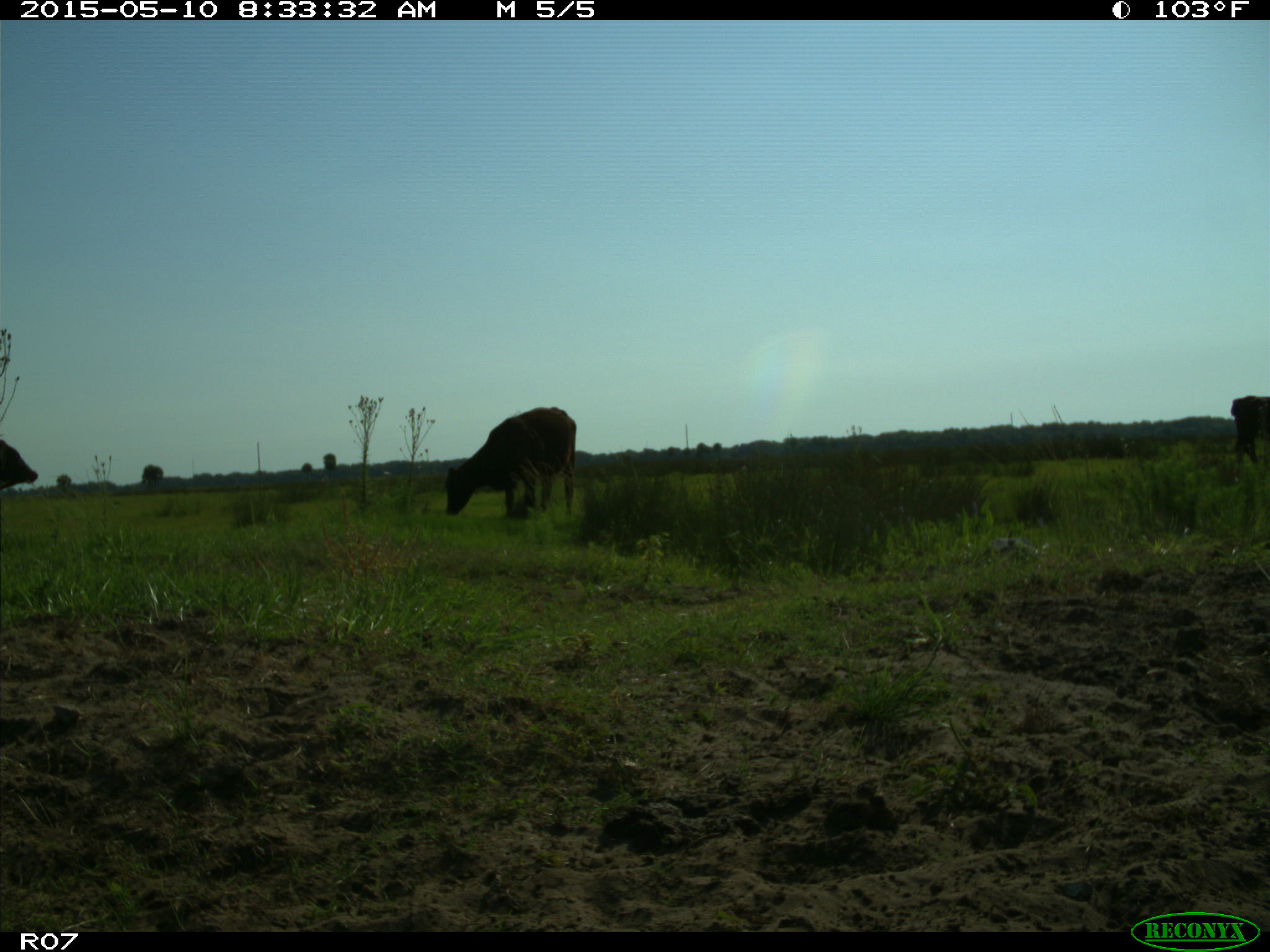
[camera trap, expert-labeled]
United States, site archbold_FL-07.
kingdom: Animalia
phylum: Chordata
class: Mammalia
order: Artiodactyla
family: Bovidae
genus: Bos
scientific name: Bos taurus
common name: domestic cow